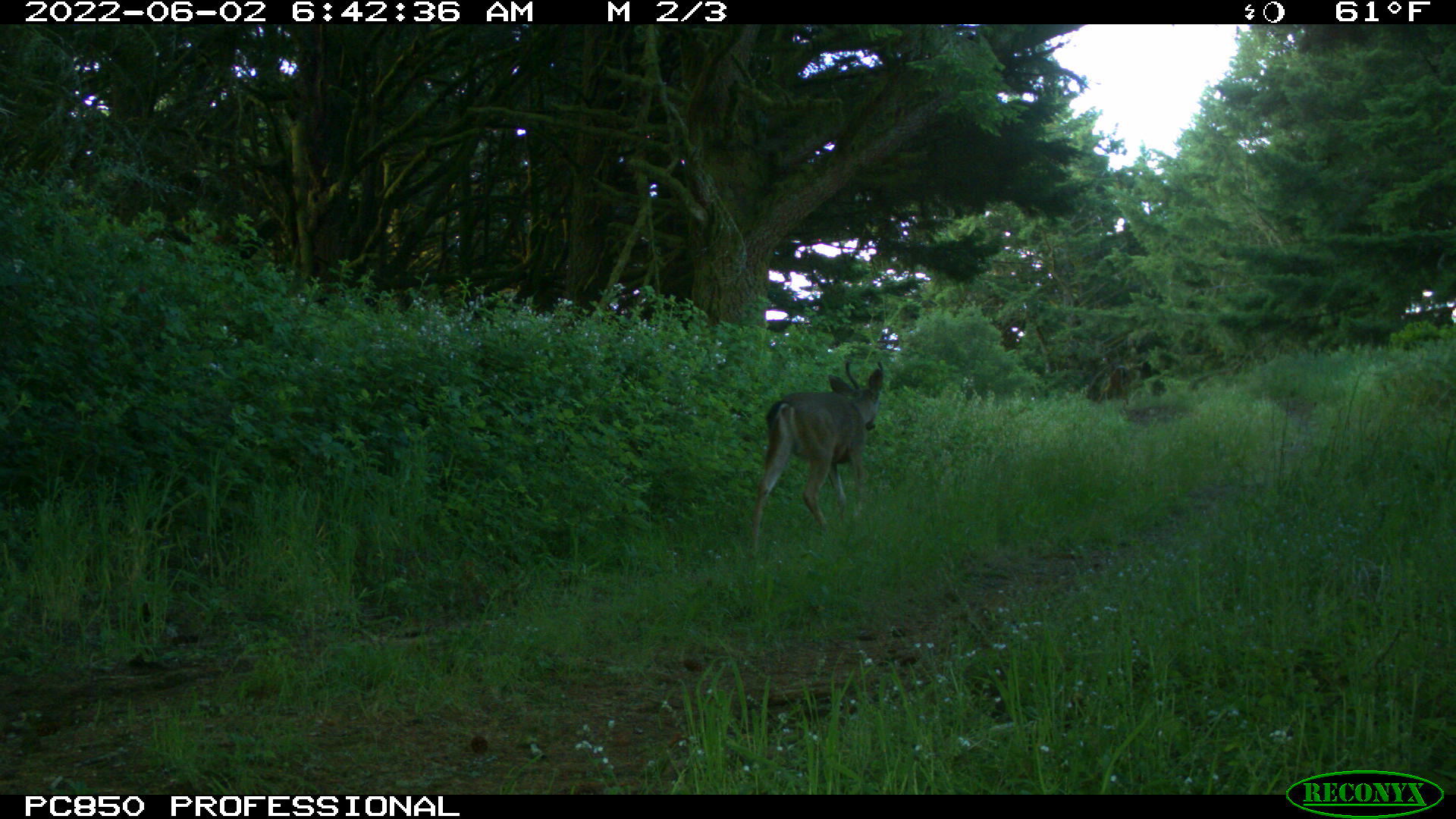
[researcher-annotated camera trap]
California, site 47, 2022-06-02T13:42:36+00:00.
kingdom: Animalia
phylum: Chordata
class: Mammalia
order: Artiodactyla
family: Cervidae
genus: Odocoileus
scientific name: Odocoileus hemionus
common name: mule deer